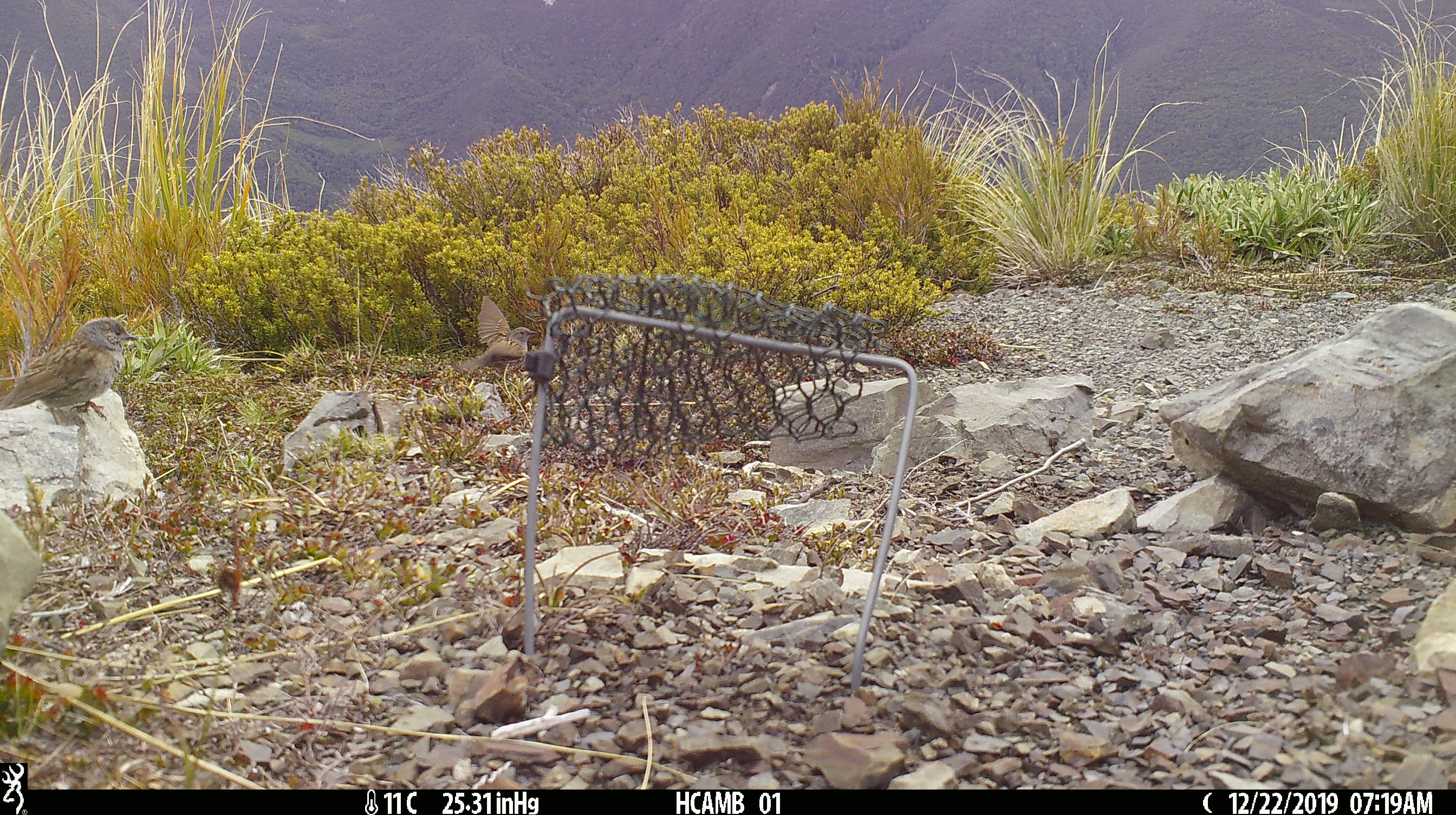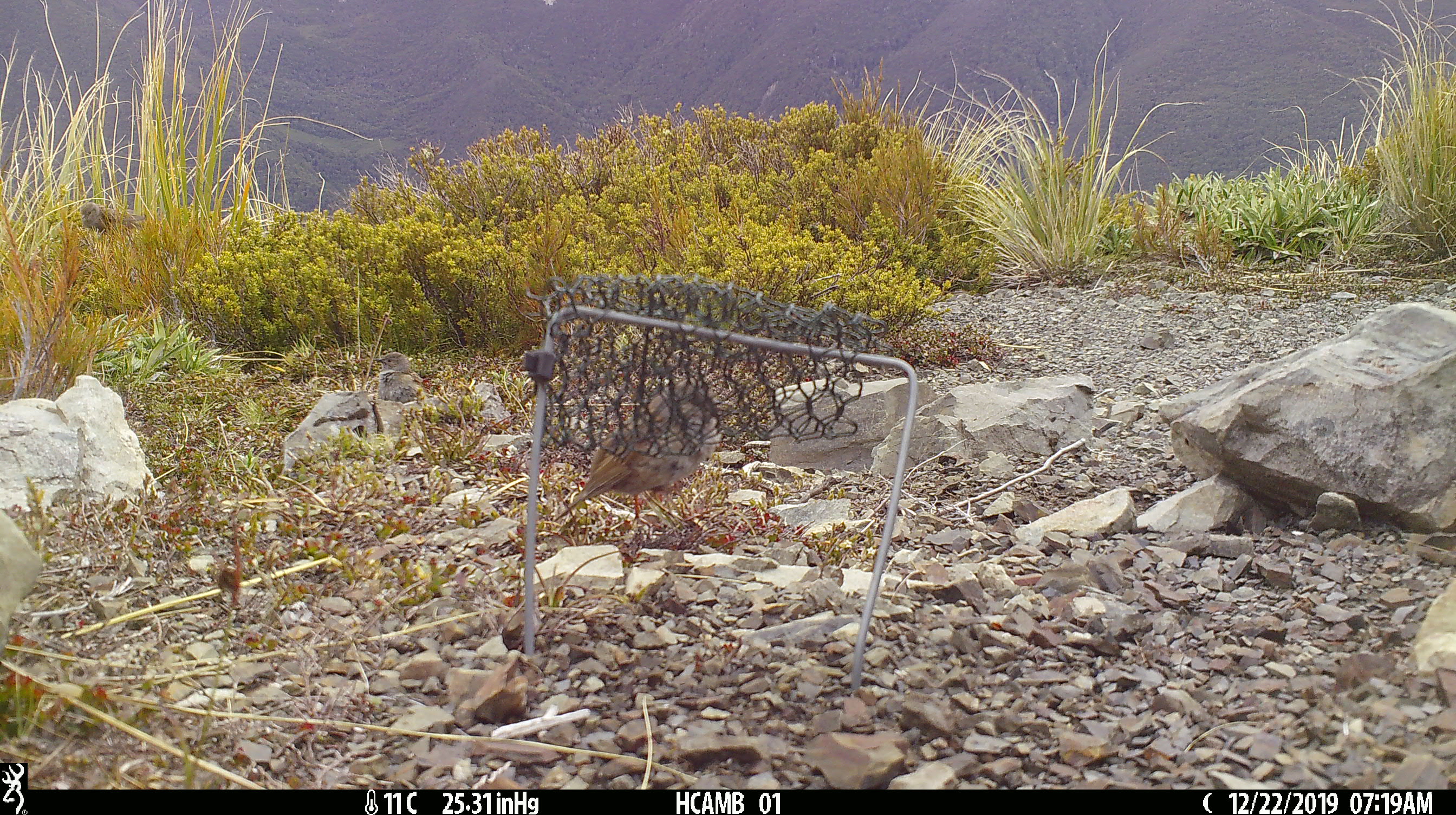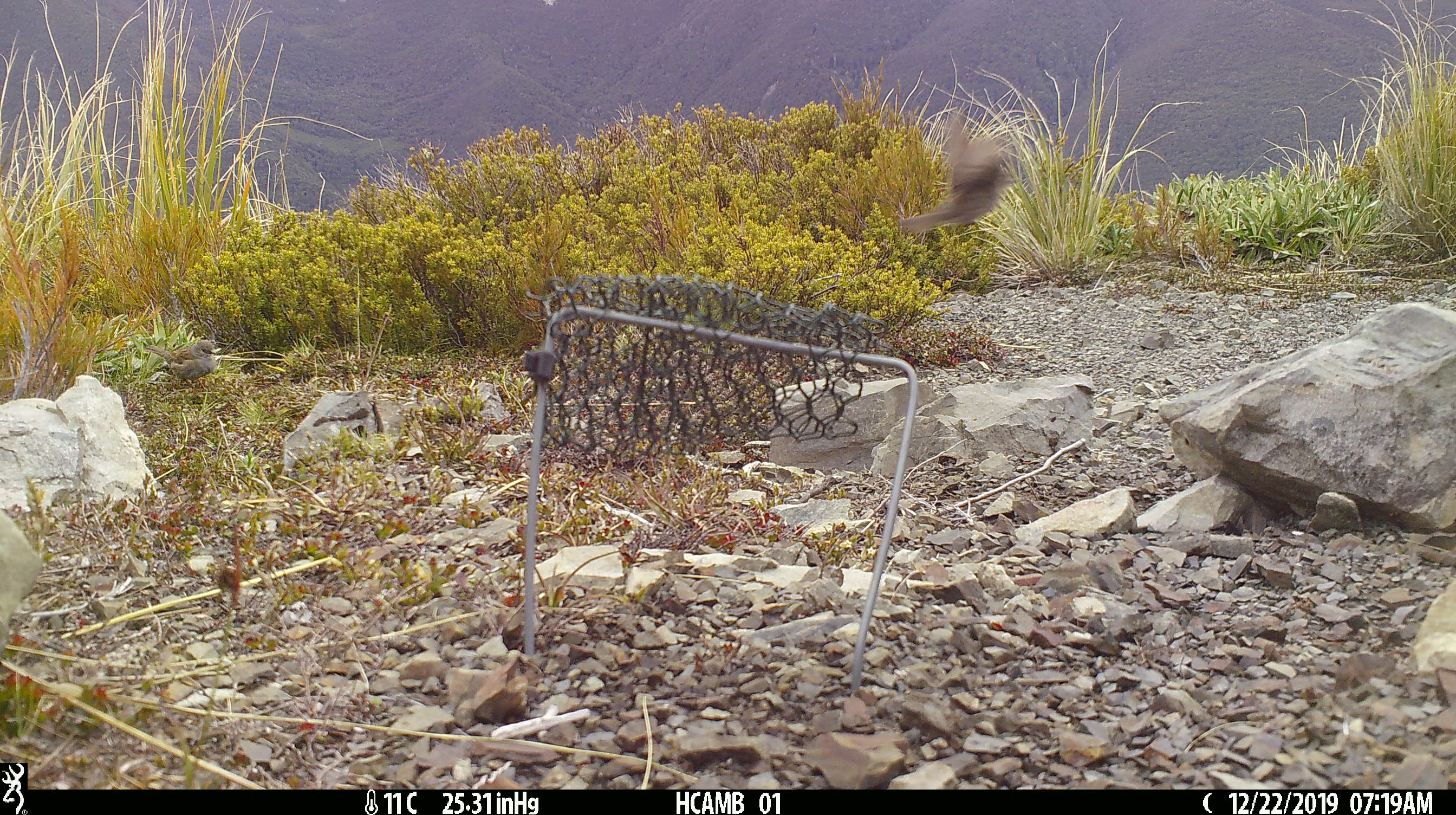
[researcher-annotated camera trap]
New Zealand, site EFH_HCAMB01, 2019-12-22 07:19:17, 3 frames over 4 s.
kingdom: Animalia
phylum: Chordata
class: Aves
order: Passeriformes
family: Prunellidae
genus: Prunella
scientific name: Prunella modularis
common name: dunnock